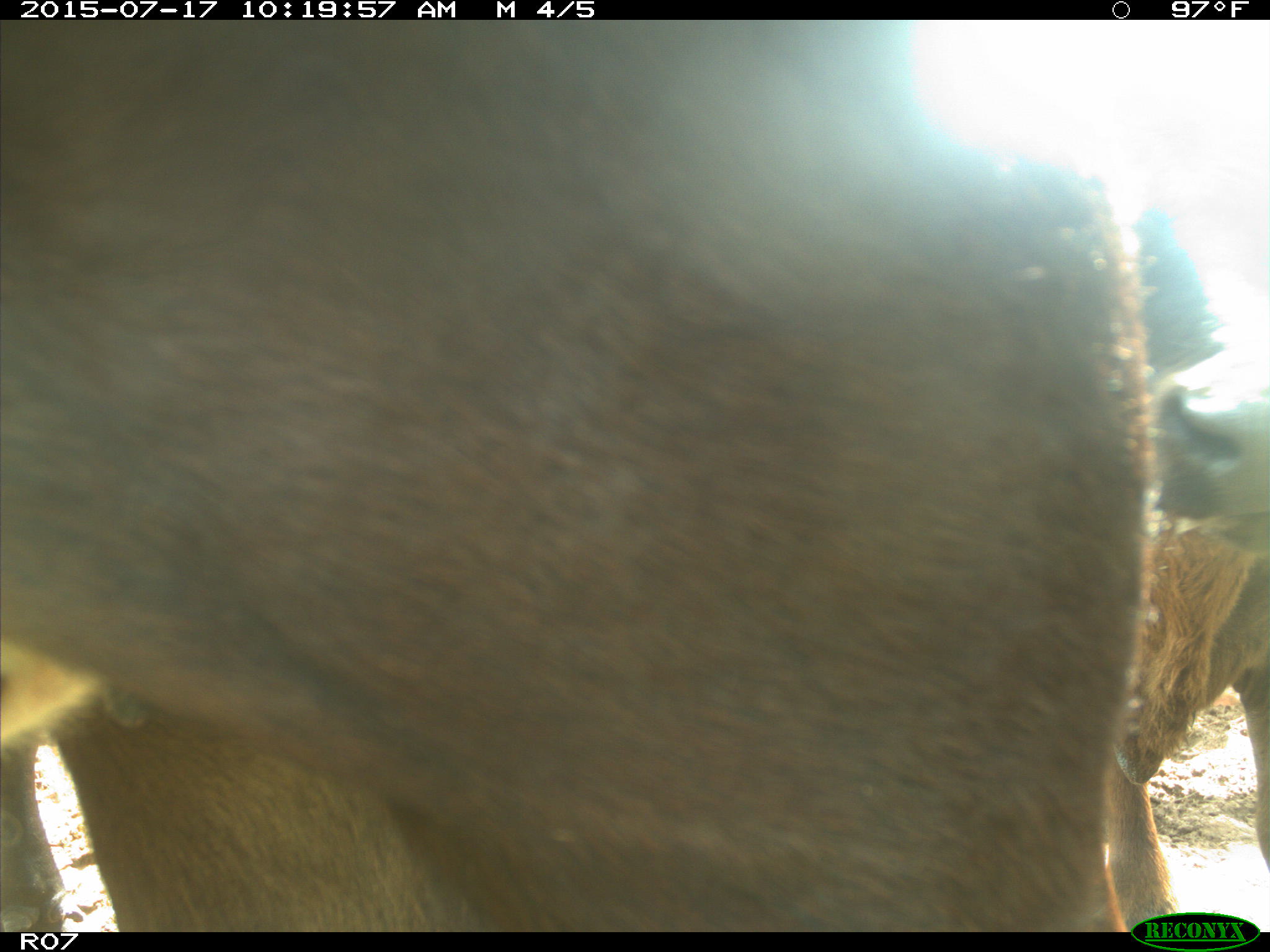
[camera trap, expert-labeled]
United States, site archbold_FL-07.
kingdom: Animalia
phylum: Chordata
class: Mammalia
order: Artiodactyla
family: Bovidae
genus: Bos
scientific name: Bos taurus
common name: domestic cow